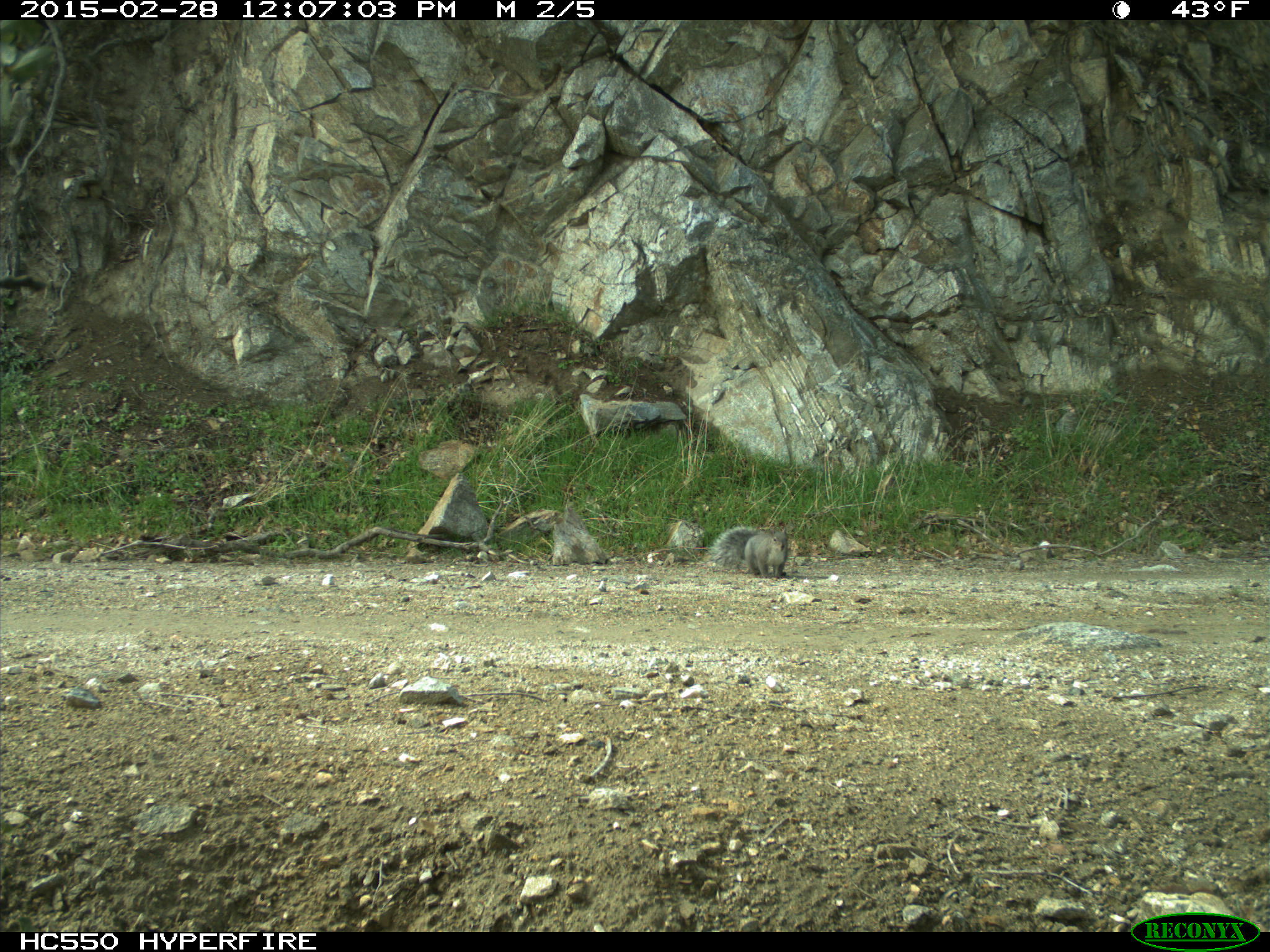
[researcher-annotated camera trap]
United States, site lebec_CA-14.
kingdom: Animalia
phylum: Chordata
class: Mammalia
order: Rodentia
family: Sciuridae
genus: Sciurus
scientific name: Sciurus carolinensis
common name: eastern gray squirrel